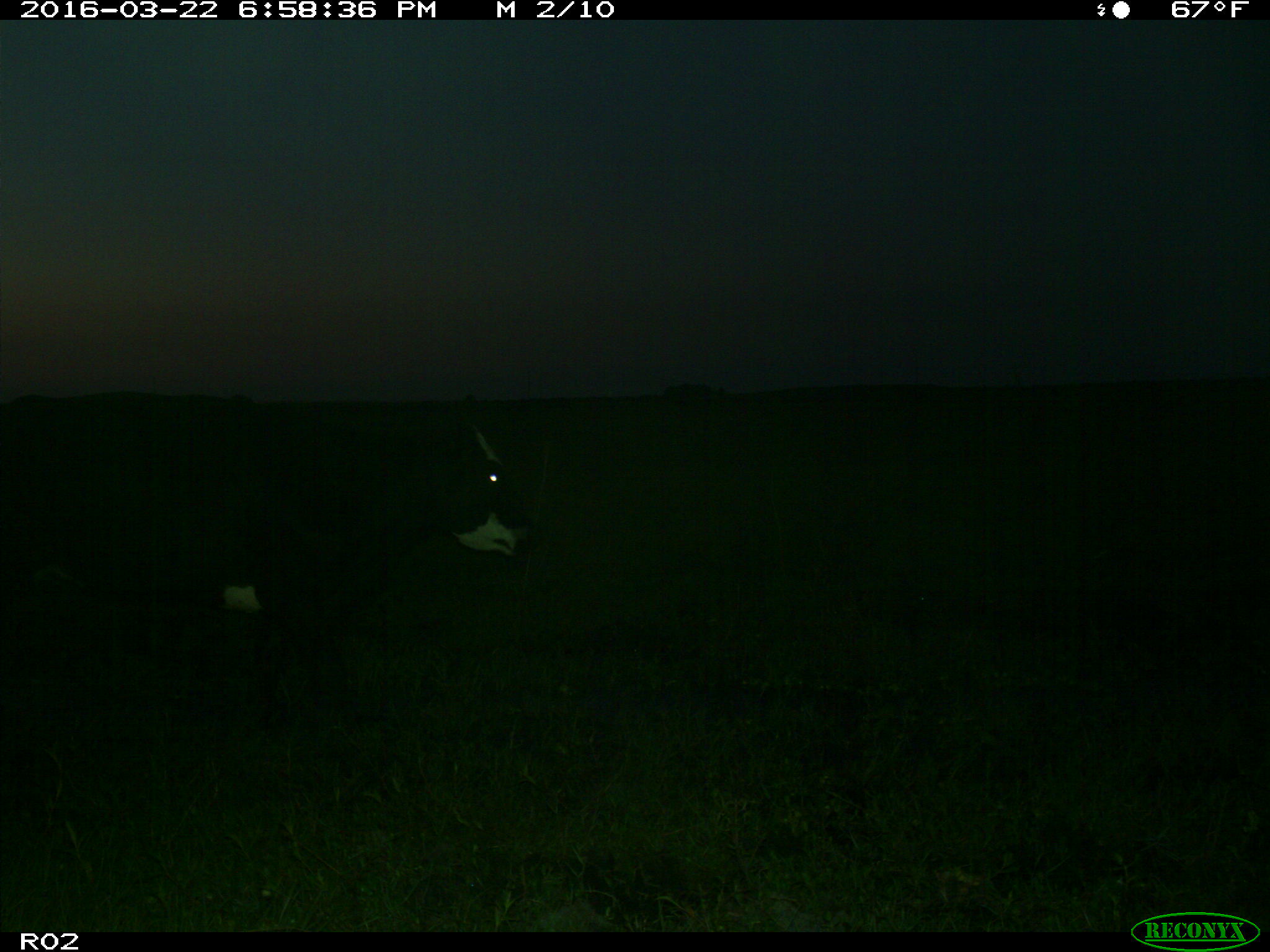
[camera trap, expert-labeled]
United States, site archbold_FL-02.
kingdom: Animalia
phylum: Chordata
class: Mammalia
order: Artiodactyla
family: Bovidae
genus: Bos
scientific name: Bos taurus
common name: domestic cow